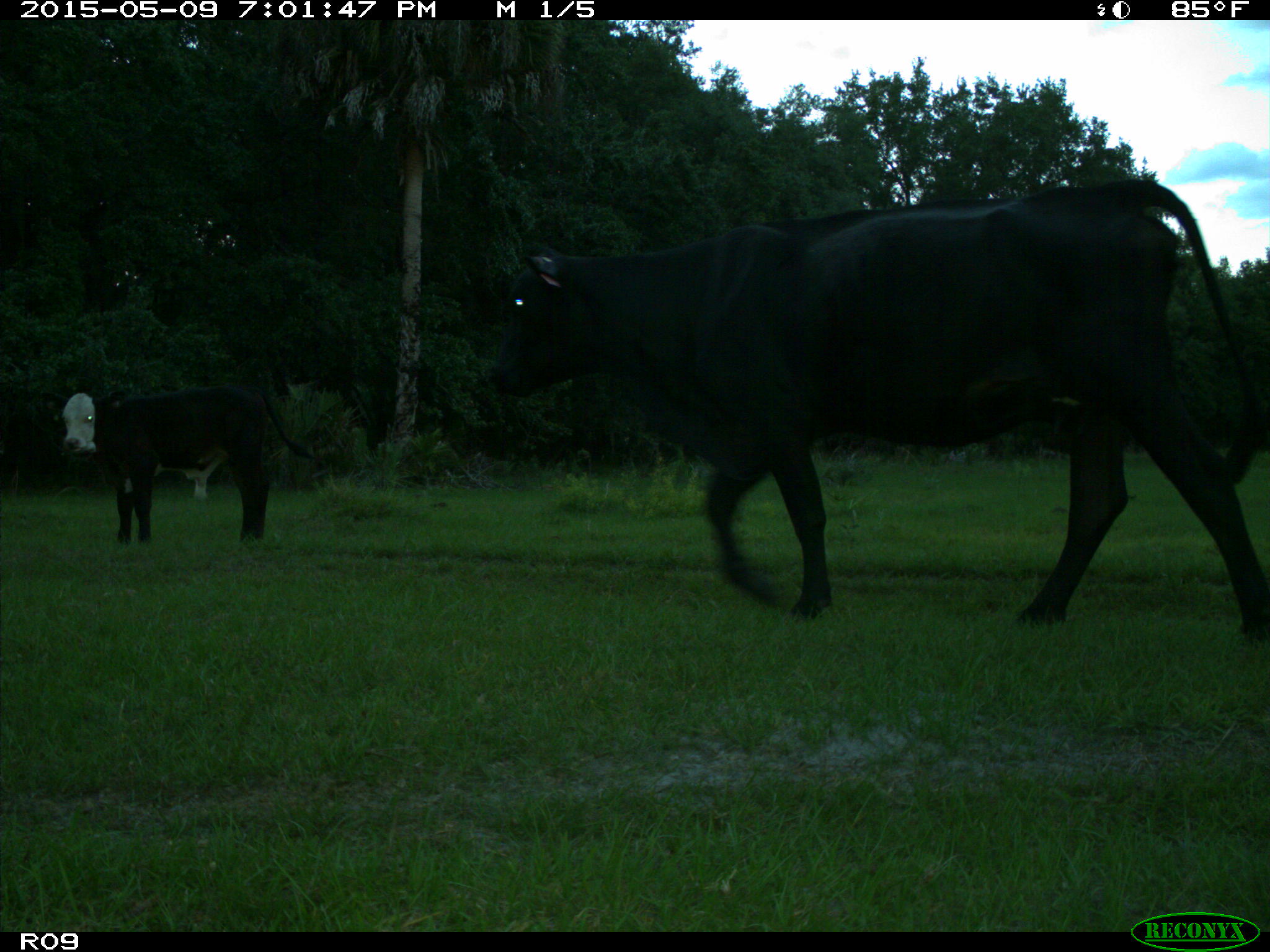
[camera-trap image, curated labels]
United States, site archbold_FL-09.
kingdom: Animalia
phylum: Chordata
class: Mammalia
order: Artiodactyla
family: Bovidae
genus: Bos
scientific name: Bos taurus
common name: domestic cow